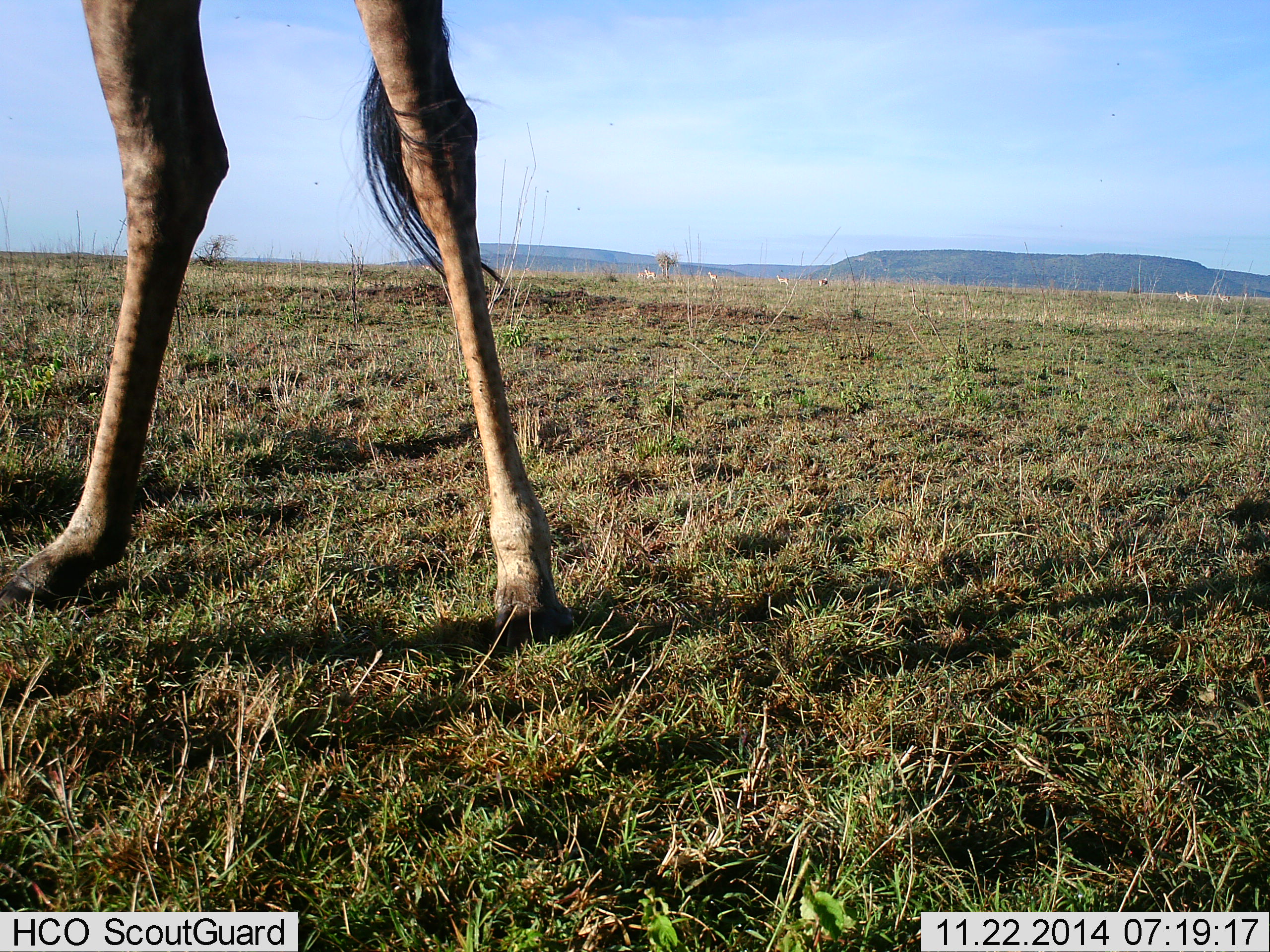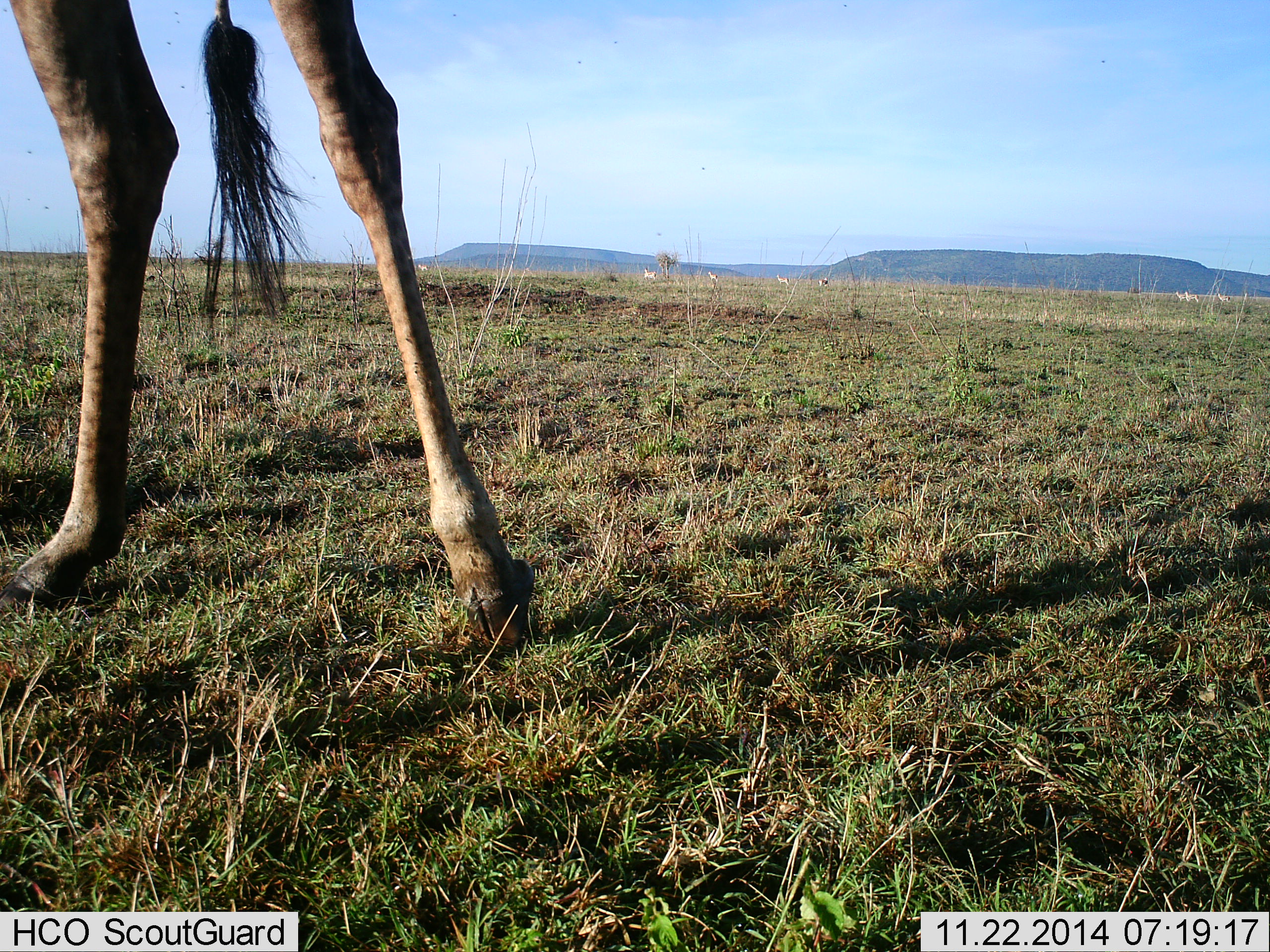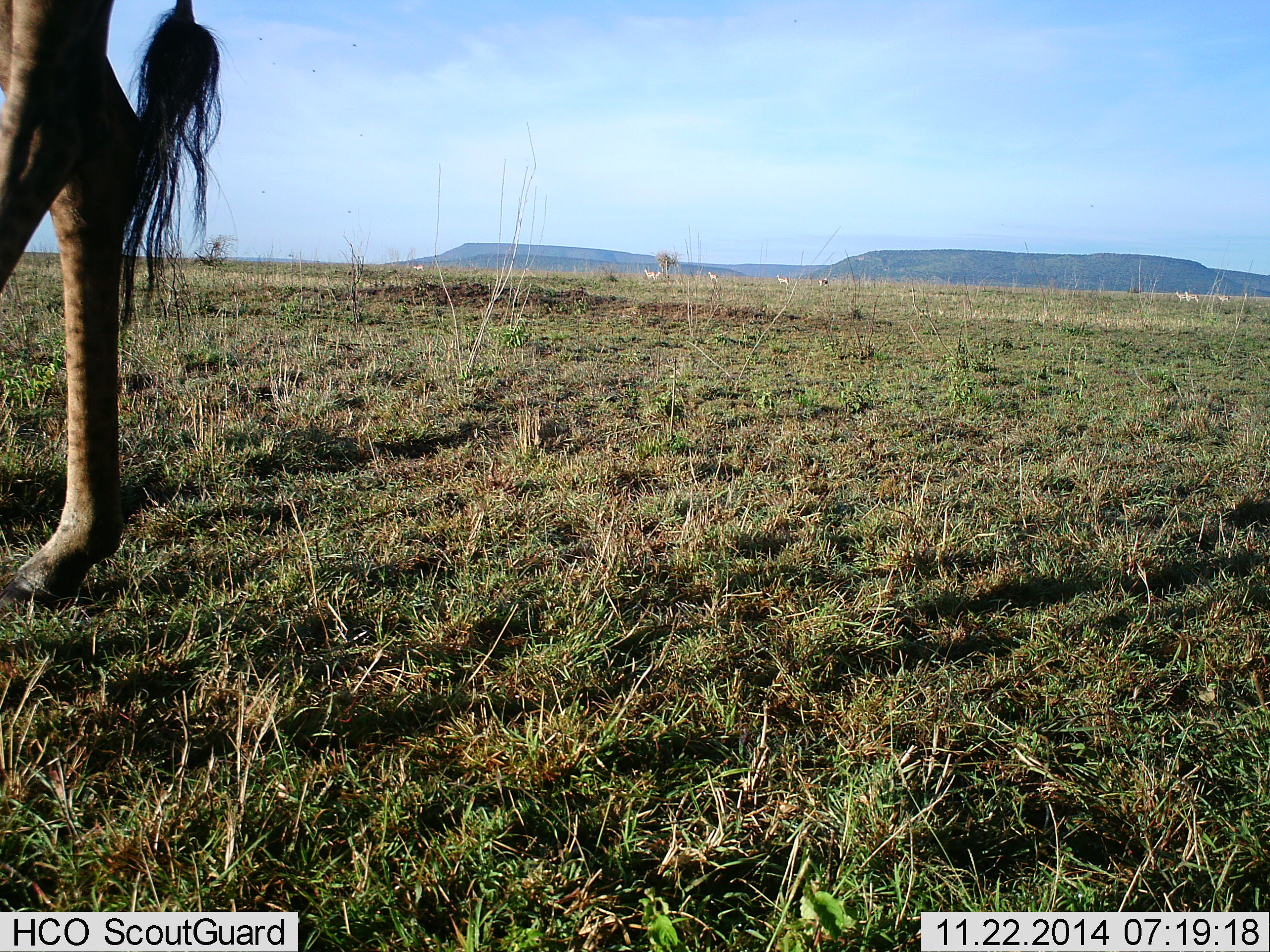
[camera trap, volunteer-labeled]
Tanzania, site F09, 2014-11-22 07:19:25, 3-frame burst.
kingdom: Animalia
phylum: Chordata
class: Mammalia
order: Artiodactyla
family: Giraffidae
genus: Giraffa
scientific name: Giraffa camelopardalis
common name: giraffe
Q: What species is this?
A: Giraffe (Giraffa camelopardalis).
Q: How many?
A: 1.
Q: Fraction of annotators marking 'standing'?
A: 46%.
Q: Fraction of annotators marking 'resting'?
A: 0%.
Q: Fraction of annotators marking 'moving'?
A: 54%.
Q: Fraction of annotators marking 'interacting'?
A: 0%.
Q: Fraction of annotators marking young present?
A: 0%.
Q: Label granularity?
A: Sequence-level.